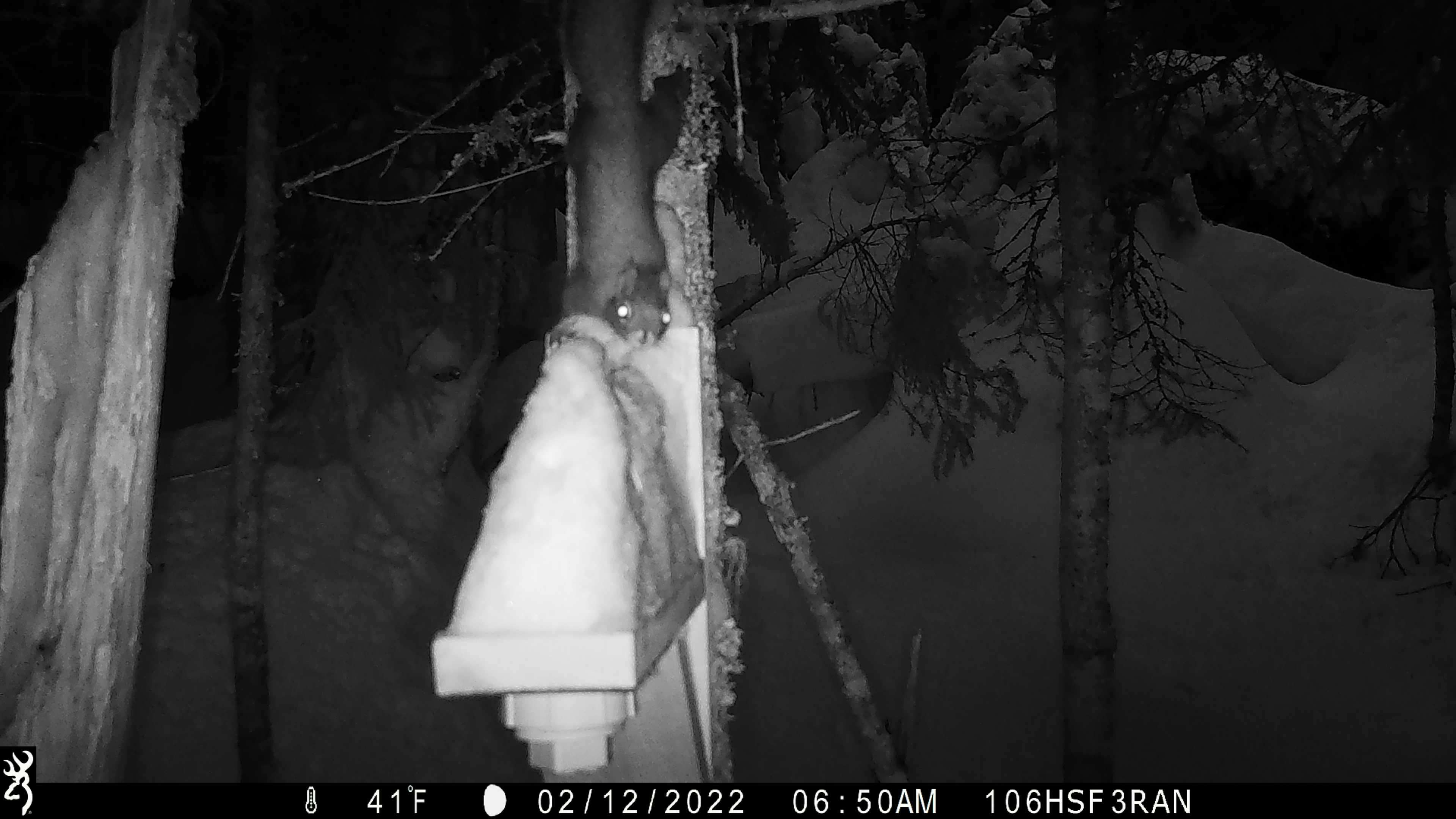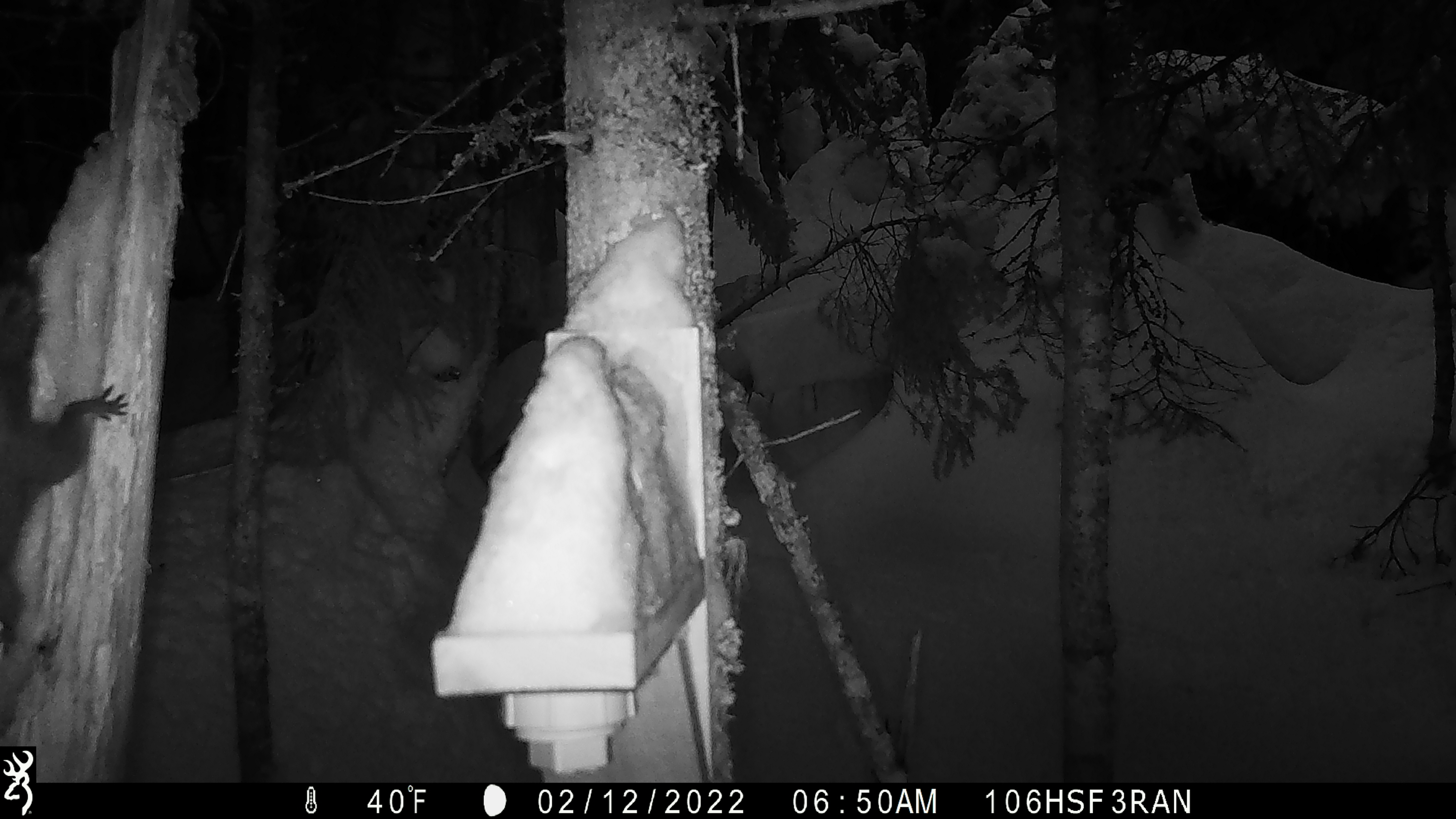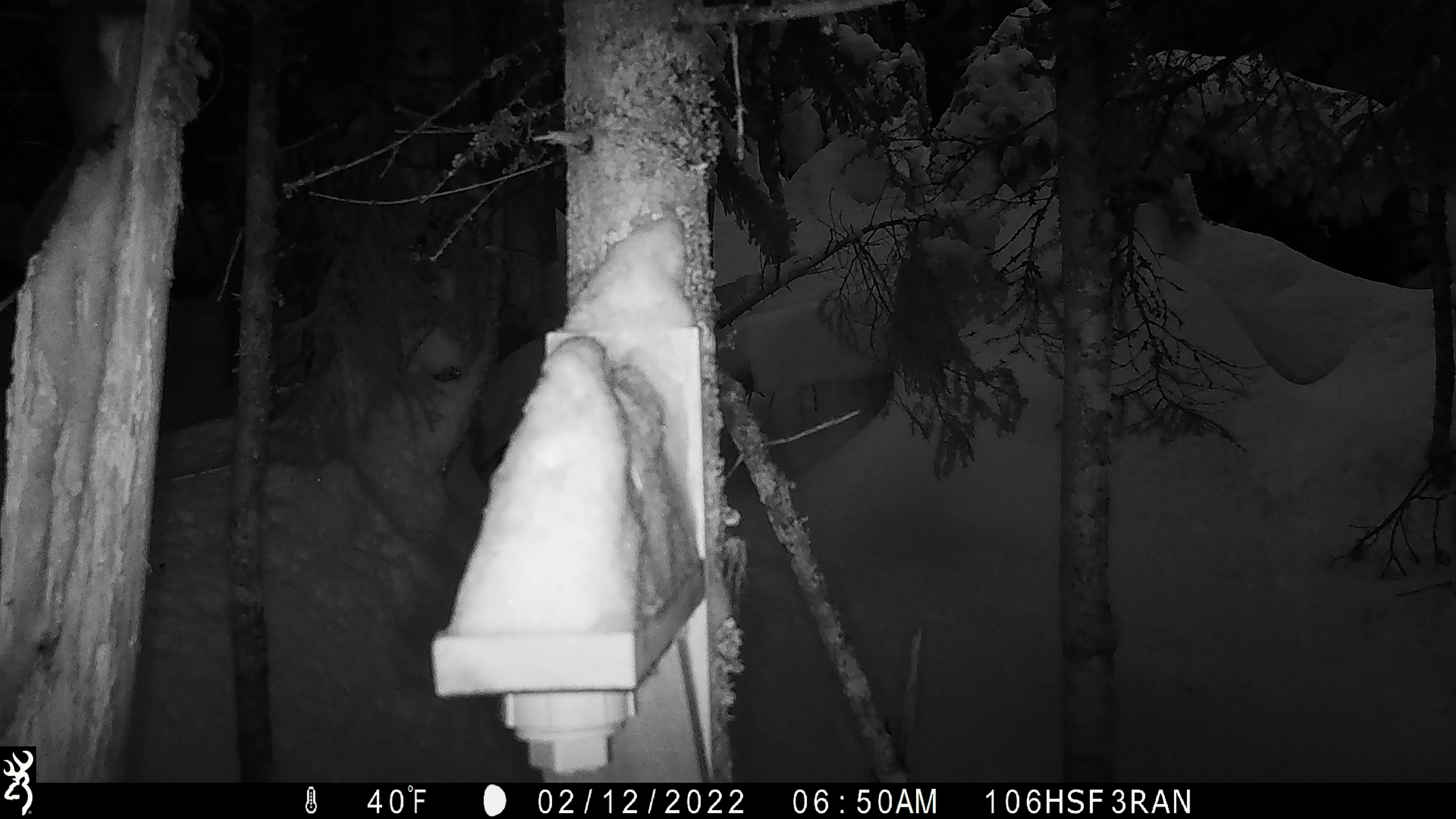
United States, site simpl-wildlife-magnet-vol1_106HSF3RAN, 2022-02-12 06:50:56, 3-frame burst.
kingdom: Animalia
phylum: Chordata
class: Mammalia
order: Rodentia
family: Sciuridae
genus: Tamiasciurus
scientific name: Tamiasciurus hudsonicus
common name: red squirrel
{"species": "red squirrel (Tamiasciurus hudsonicus)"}